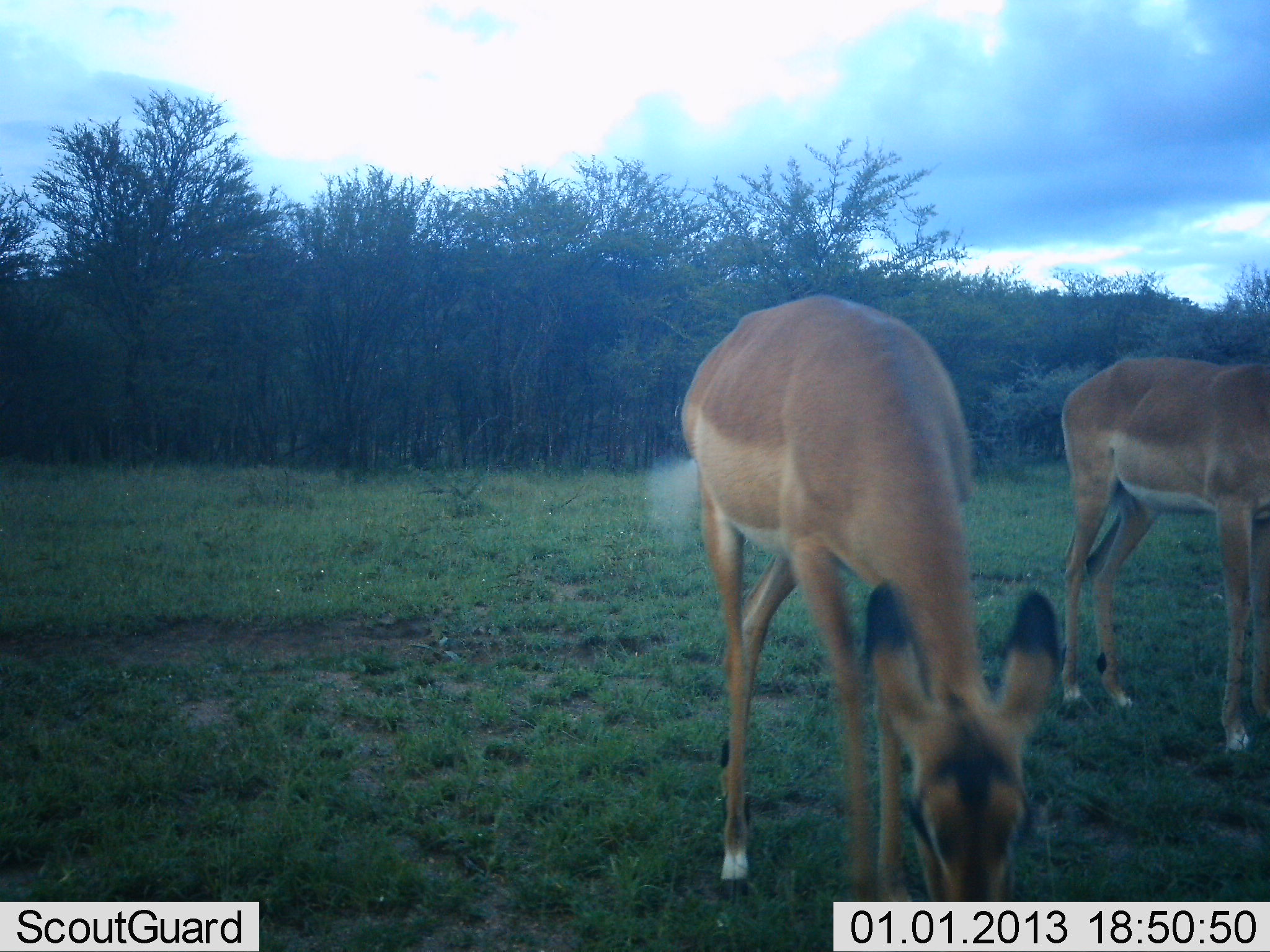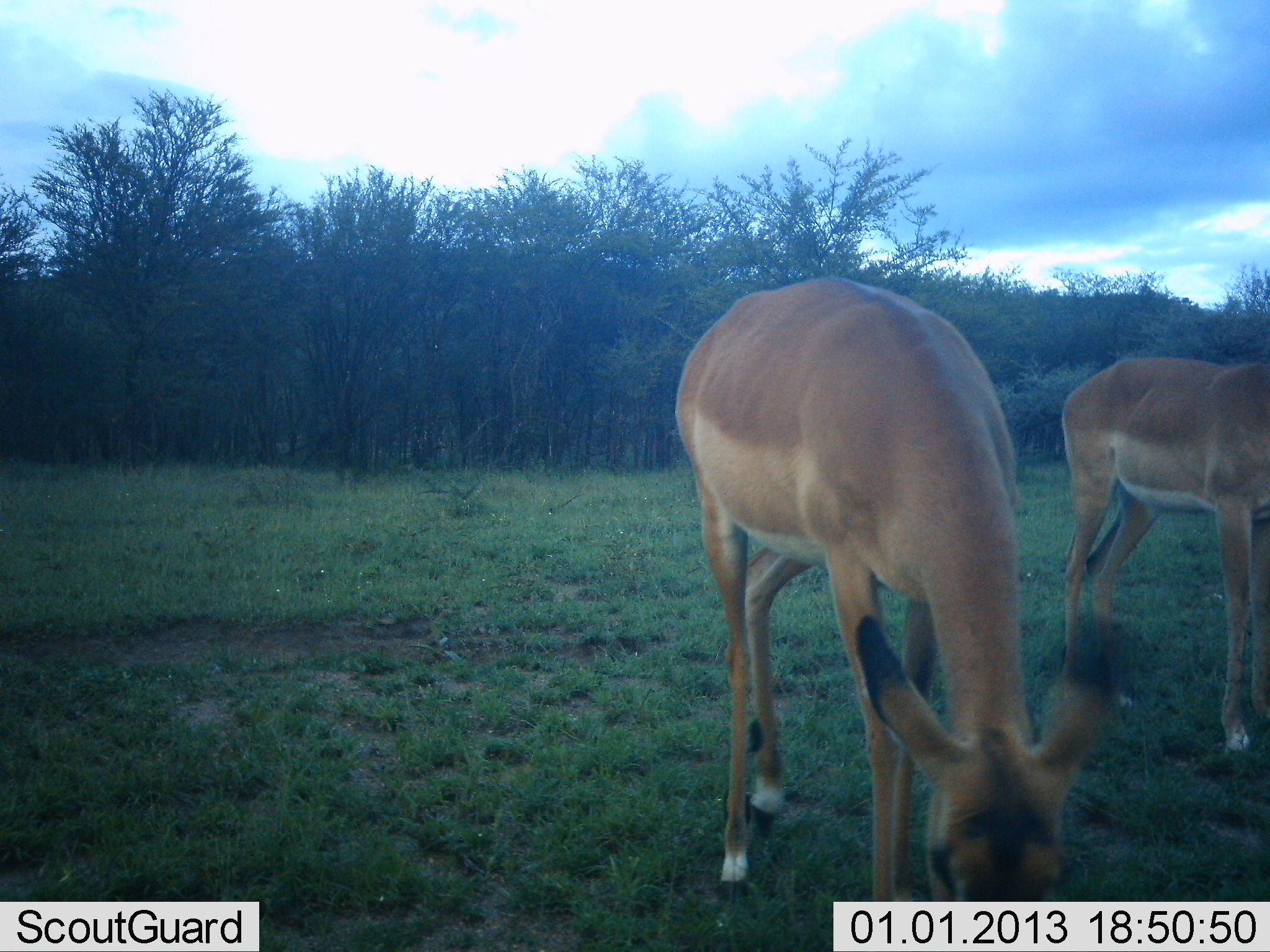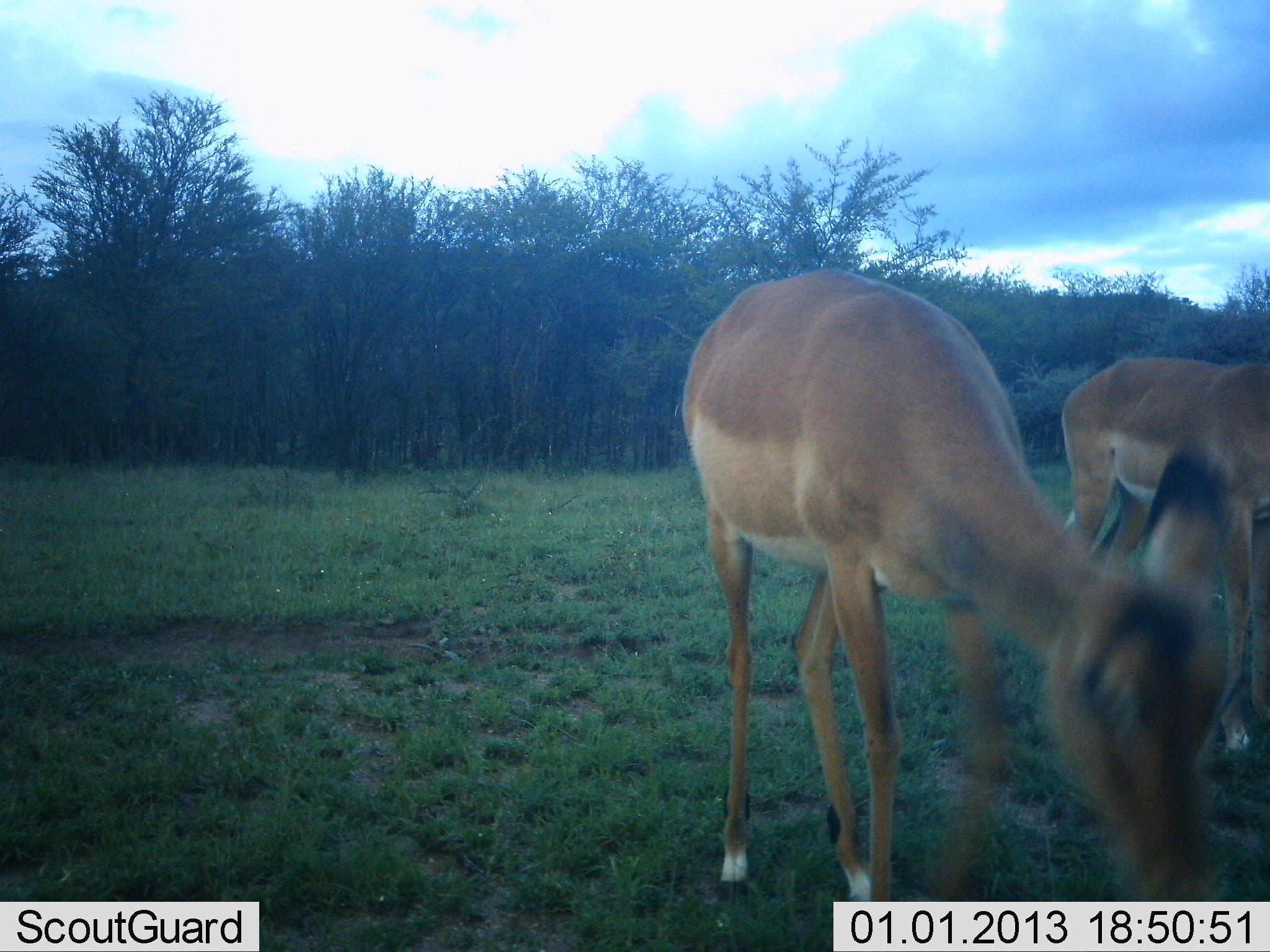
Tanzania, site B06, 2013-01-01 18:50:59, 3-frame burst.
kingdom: Animalia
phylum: Chordata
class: Mammalia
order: Artiodactyla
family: Bovidae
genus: Aepyceros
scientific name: Aepyceros melampus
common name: impala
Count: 2.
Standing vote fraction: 71%.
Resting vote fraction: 0%.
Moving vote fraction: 3%.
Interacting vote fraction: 0%.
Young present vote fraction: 0%.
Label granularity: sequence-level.